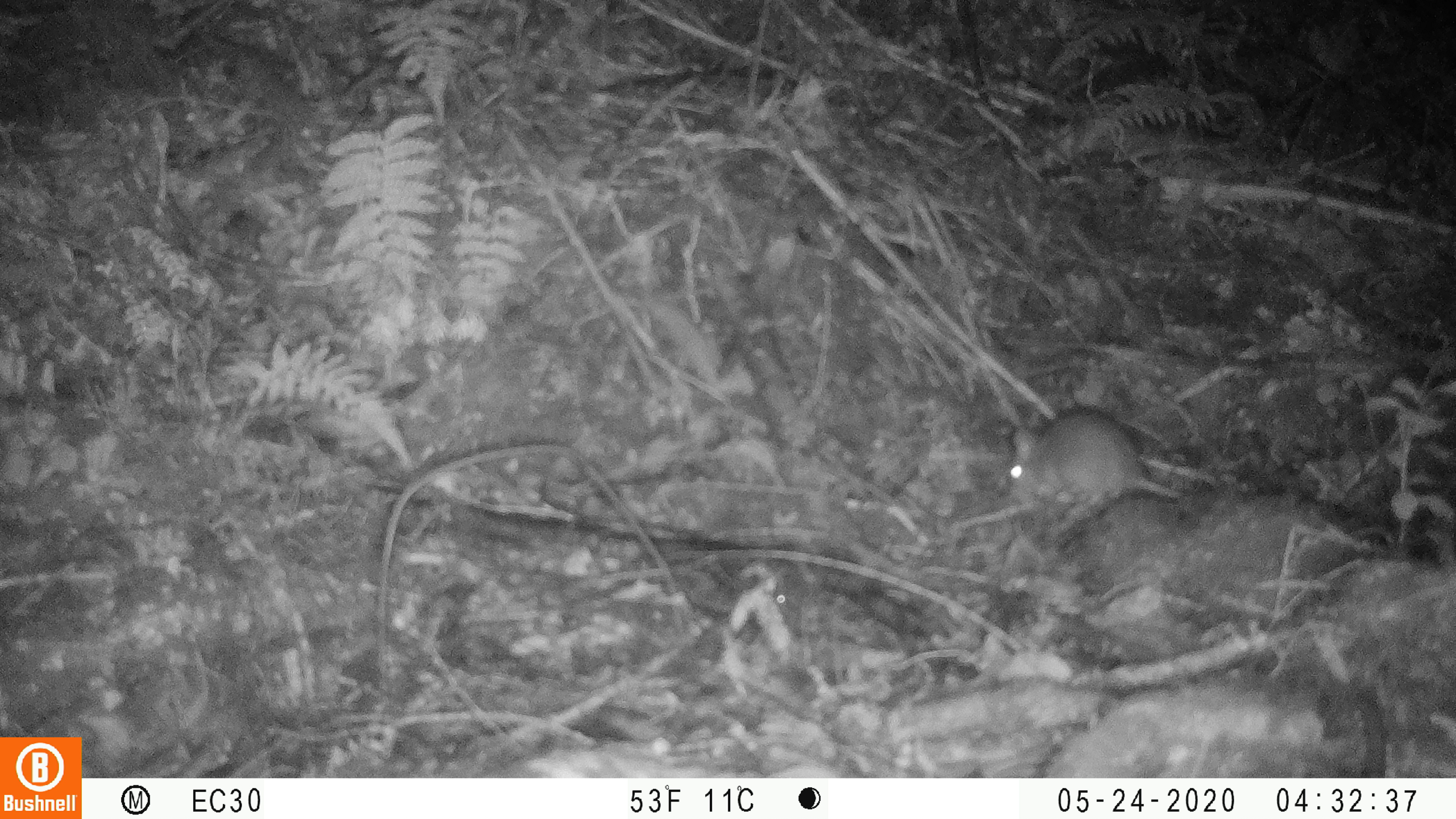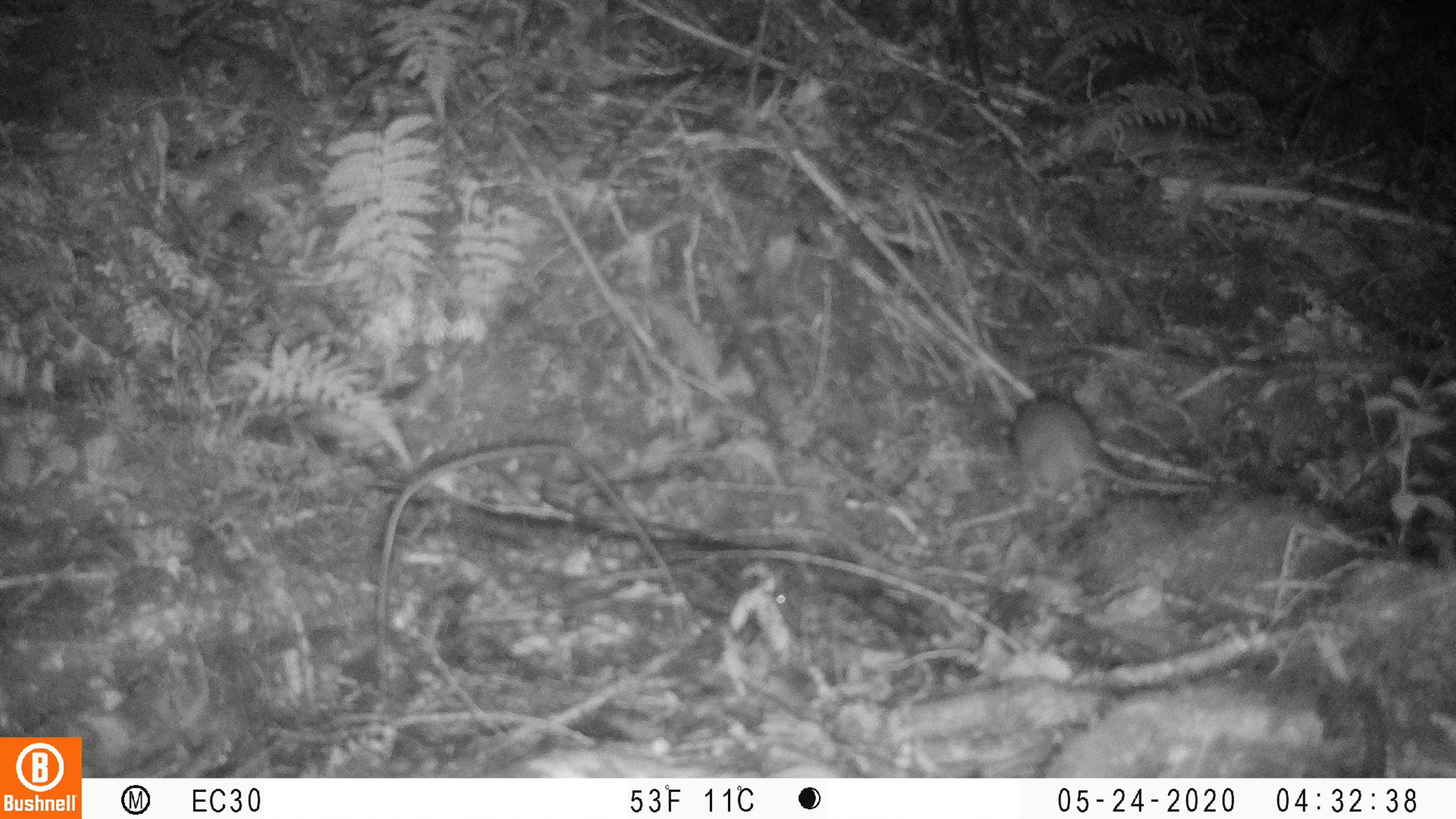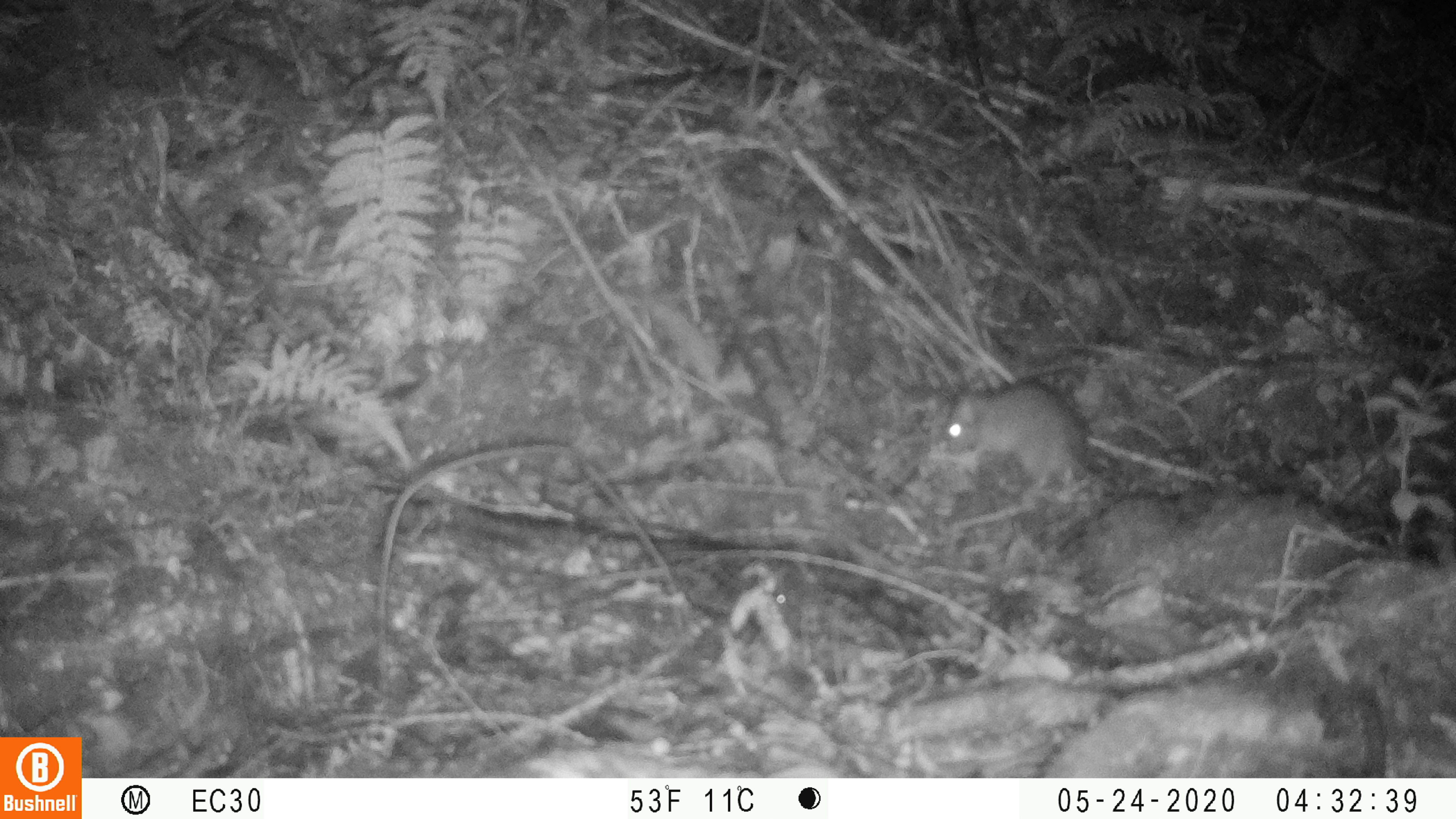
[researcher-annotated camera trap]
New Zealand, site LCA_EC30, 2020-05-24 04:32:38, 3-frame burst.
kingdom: Animalia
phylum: Chordata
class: Mammalia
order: Rodentia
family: Muridae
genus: Rattus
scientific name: Rattus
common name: rat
Rat (Rattus).